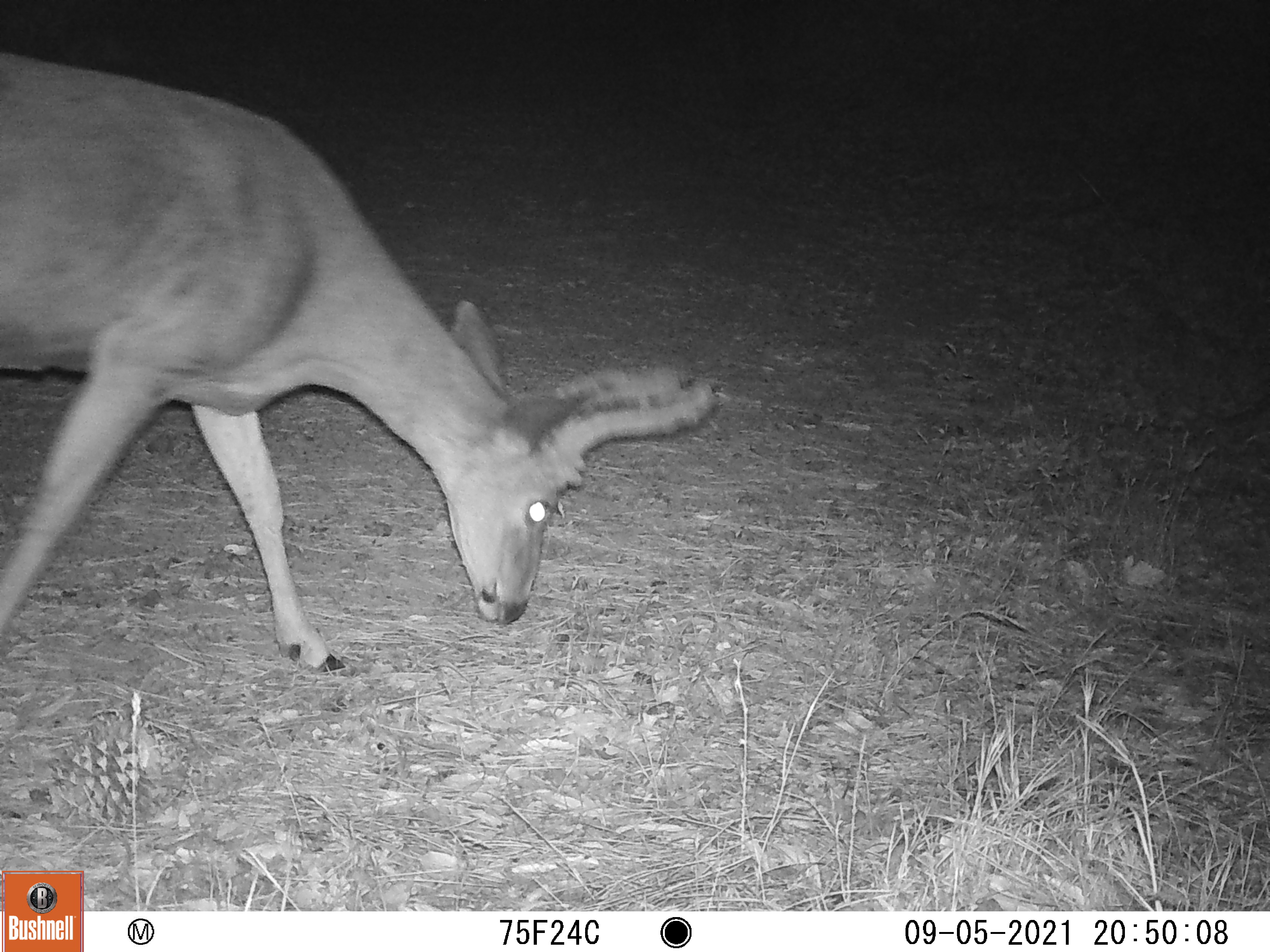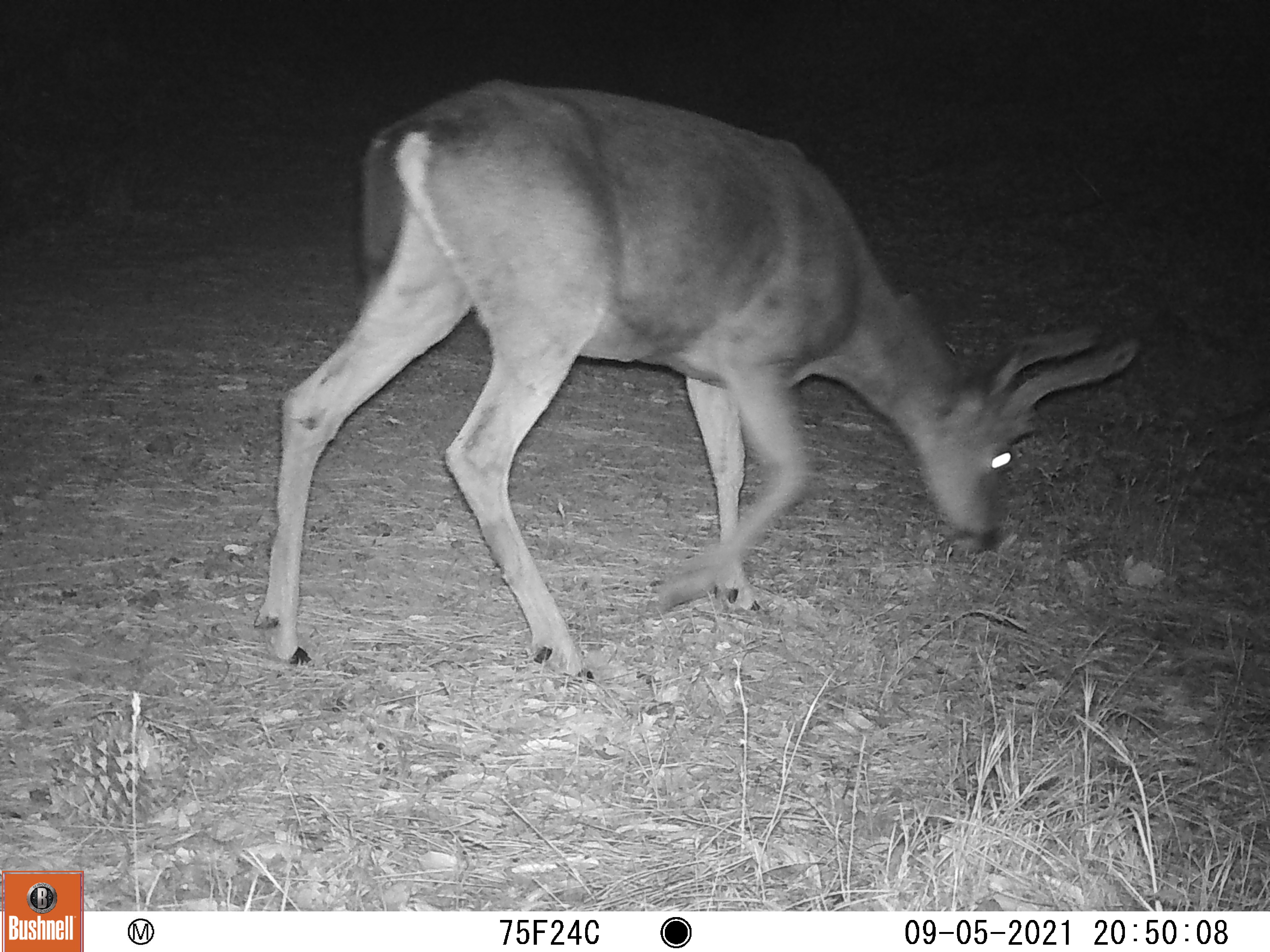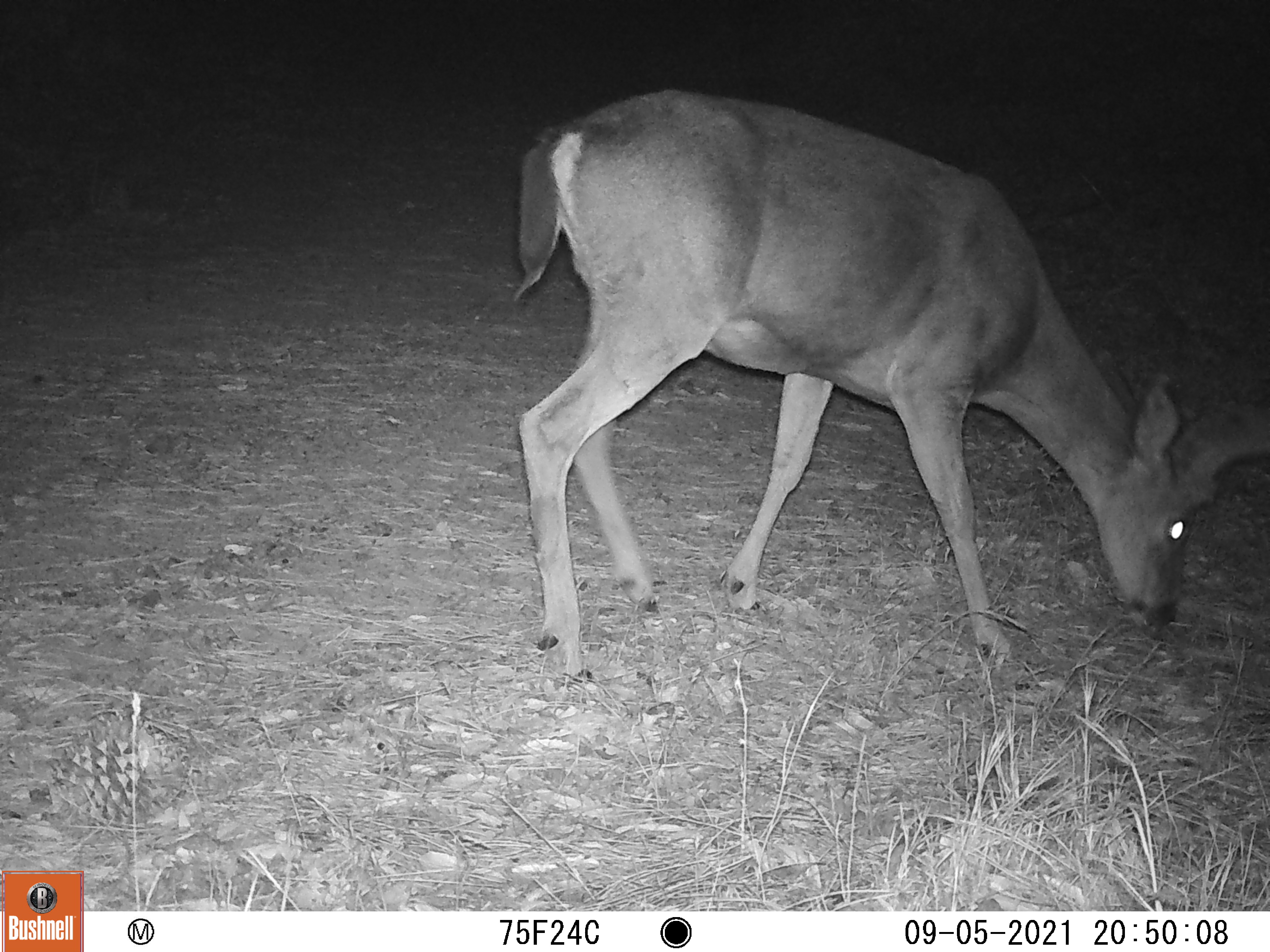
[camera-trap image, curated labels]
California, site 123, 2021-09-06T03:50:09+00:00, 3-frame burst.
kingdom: Animalia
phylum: Chordata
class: Mammalia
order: Artiodactyla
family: Cervidae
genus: Odocoileus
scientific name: Odocoileus hemionus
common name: mule deer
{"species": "mule deer (Odocoileus hemionus)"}